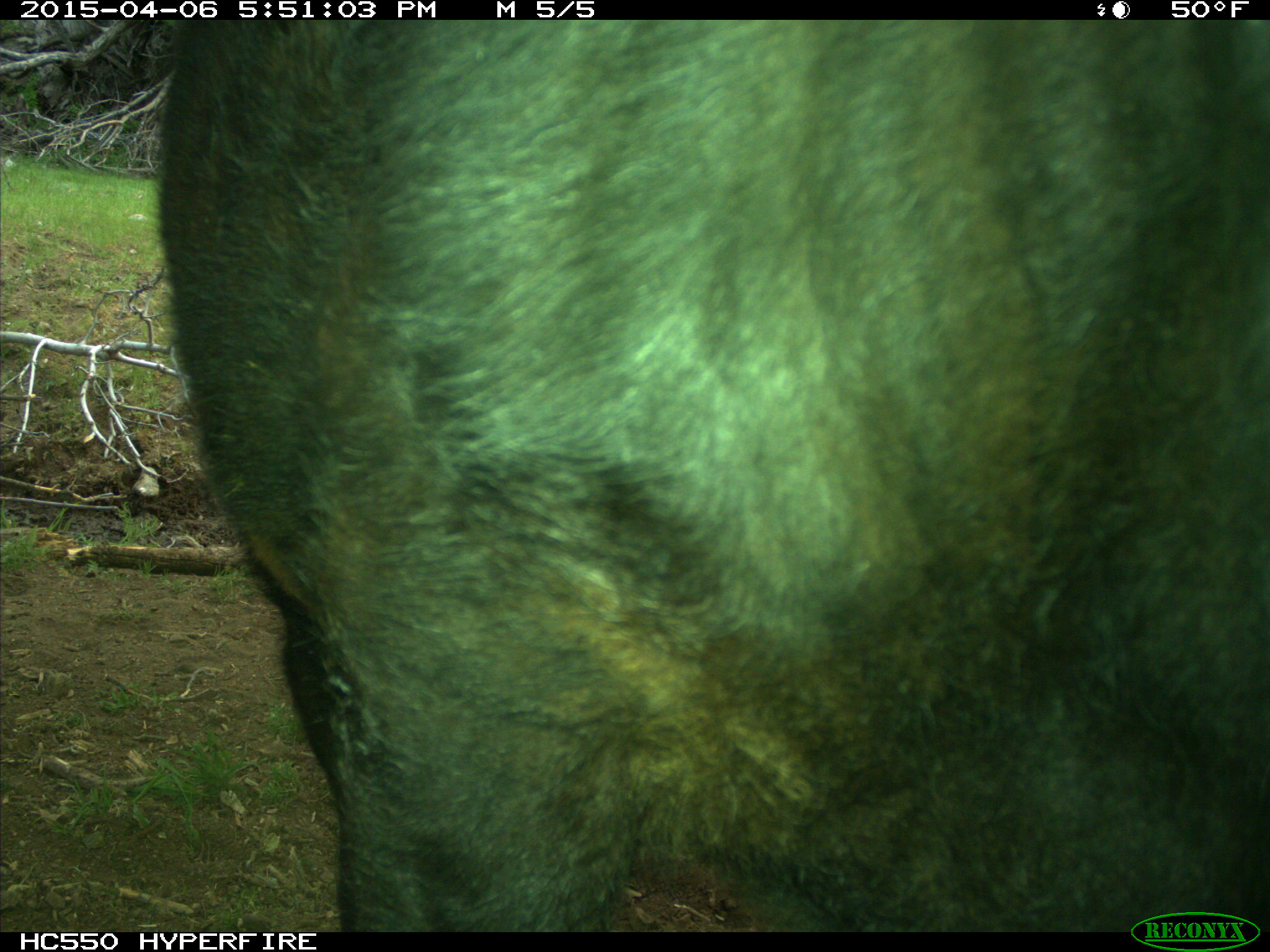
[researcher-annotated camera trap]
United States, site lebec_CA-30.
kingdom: Animalia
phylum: Chordata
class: Mammalia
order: Artiodactyla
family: Bovidae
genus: Bos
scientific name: Bos taurus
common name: domestic cow